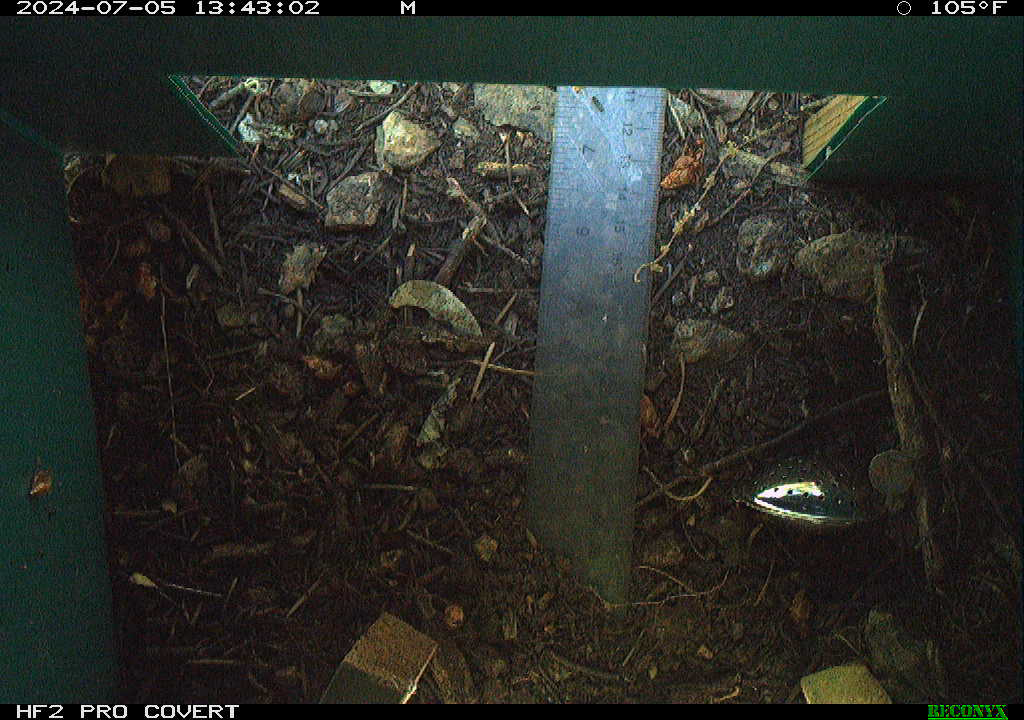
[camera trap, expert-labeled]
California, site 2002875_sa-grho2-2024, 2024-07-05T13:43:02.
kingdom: Animalia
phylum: Chordata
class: Amphibia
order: Anura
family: Hylidae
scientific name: Hylidae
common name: hylids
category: hylidae species